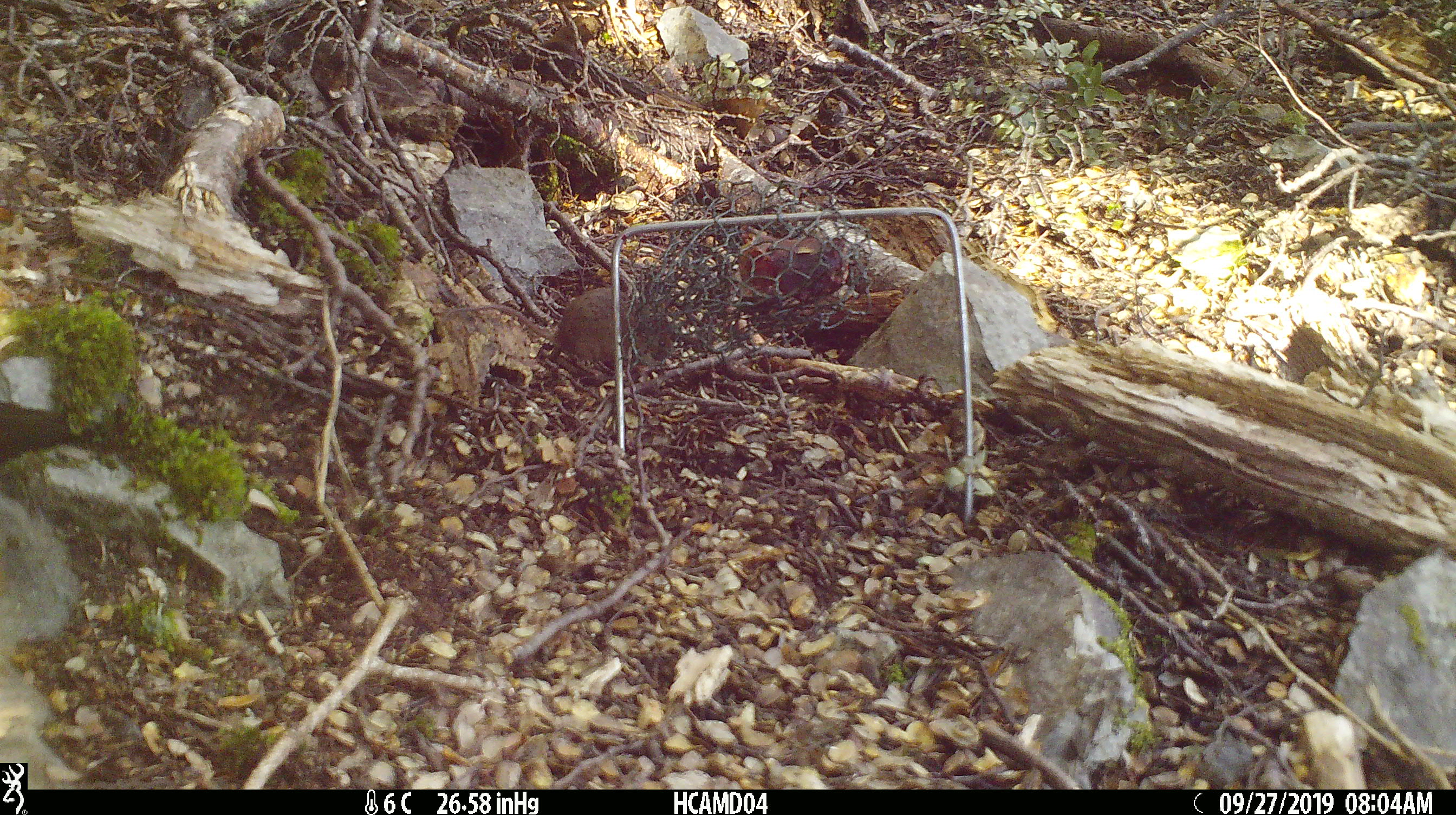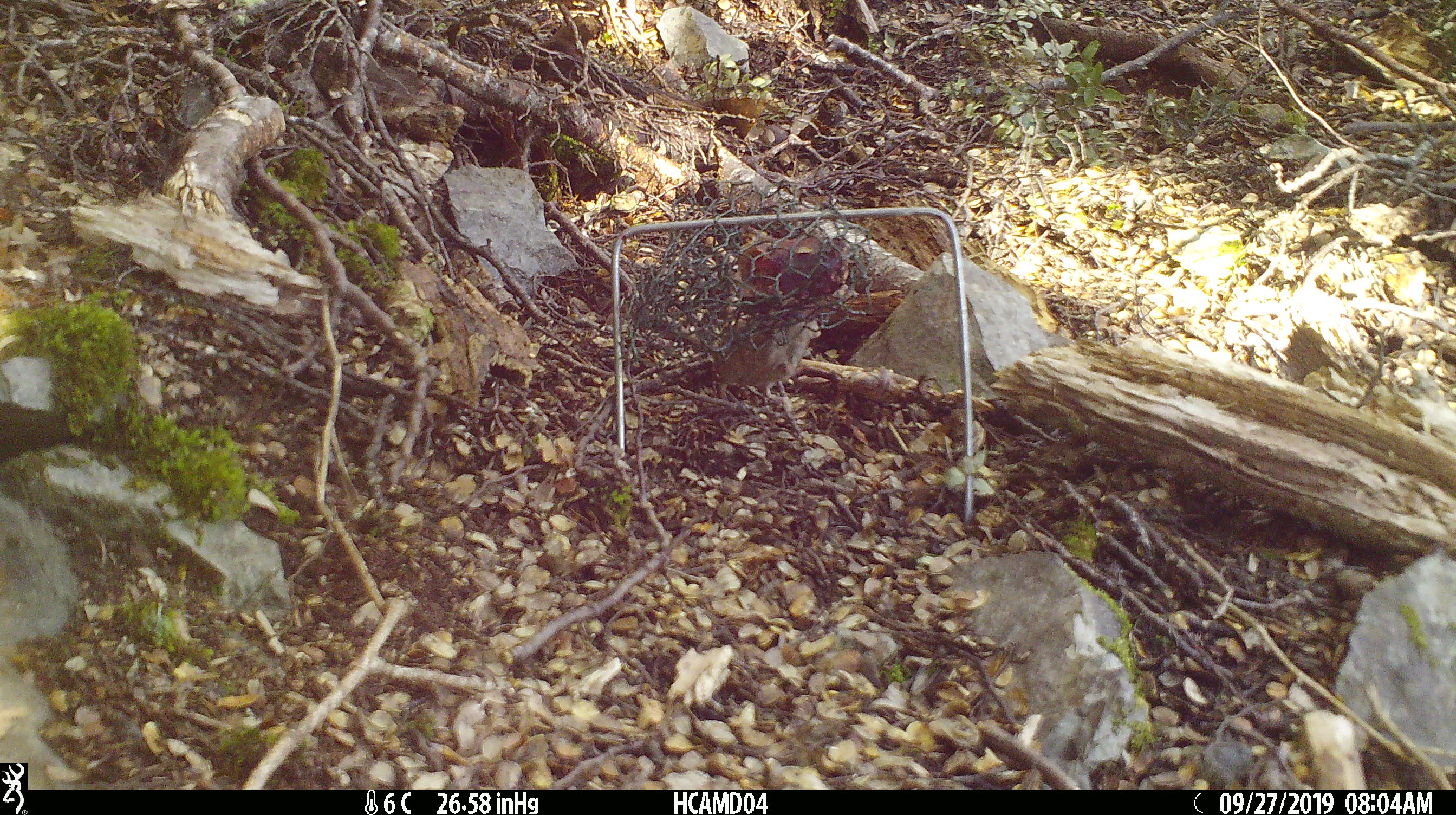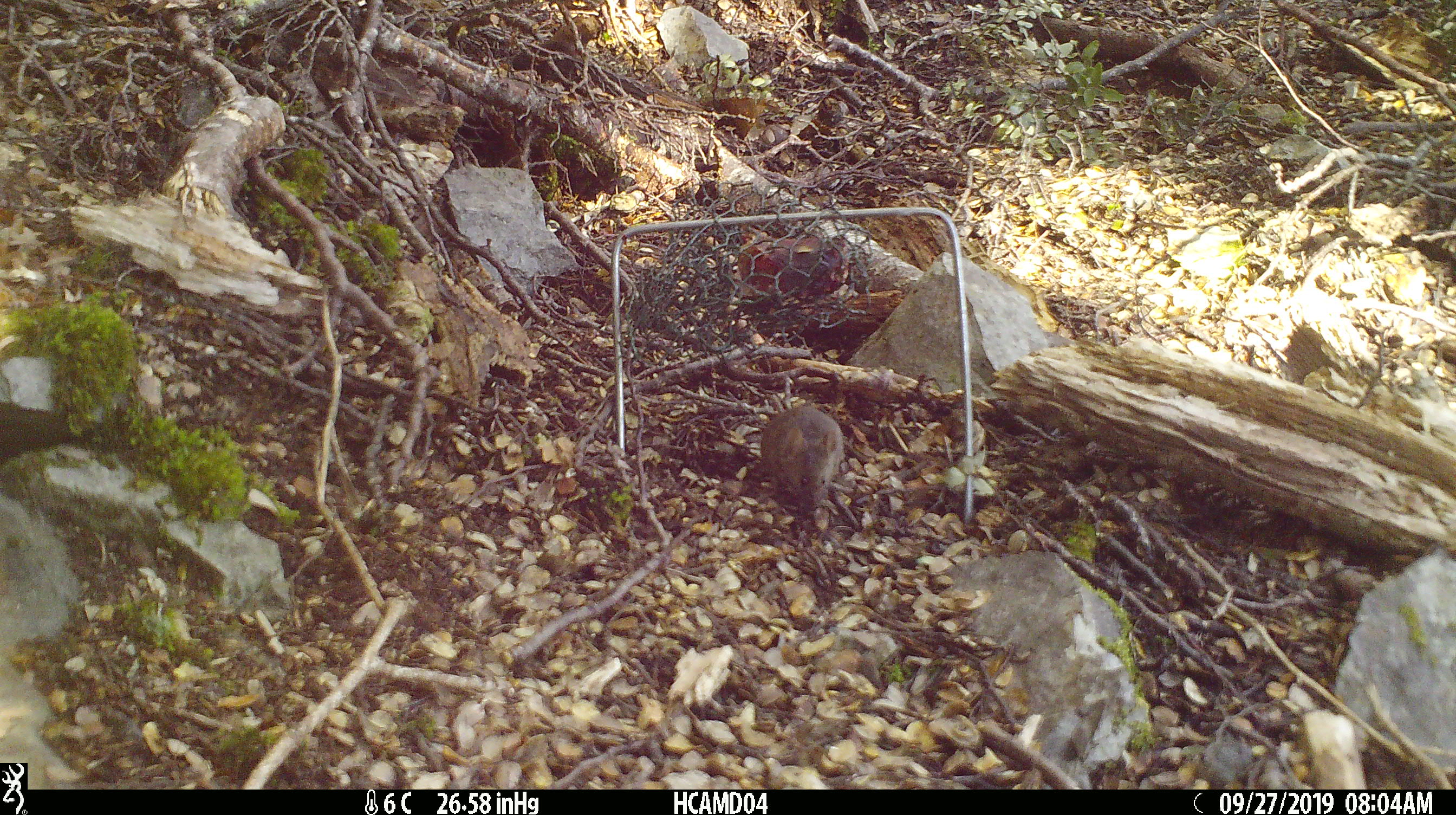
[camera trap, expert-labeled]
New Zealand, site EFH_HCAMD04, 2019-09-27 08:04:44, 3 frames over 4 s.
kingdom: Animalia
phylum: Chordata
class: Mammalia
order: Rodentia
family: Muridae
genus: Mus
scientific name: Mus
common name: mouse